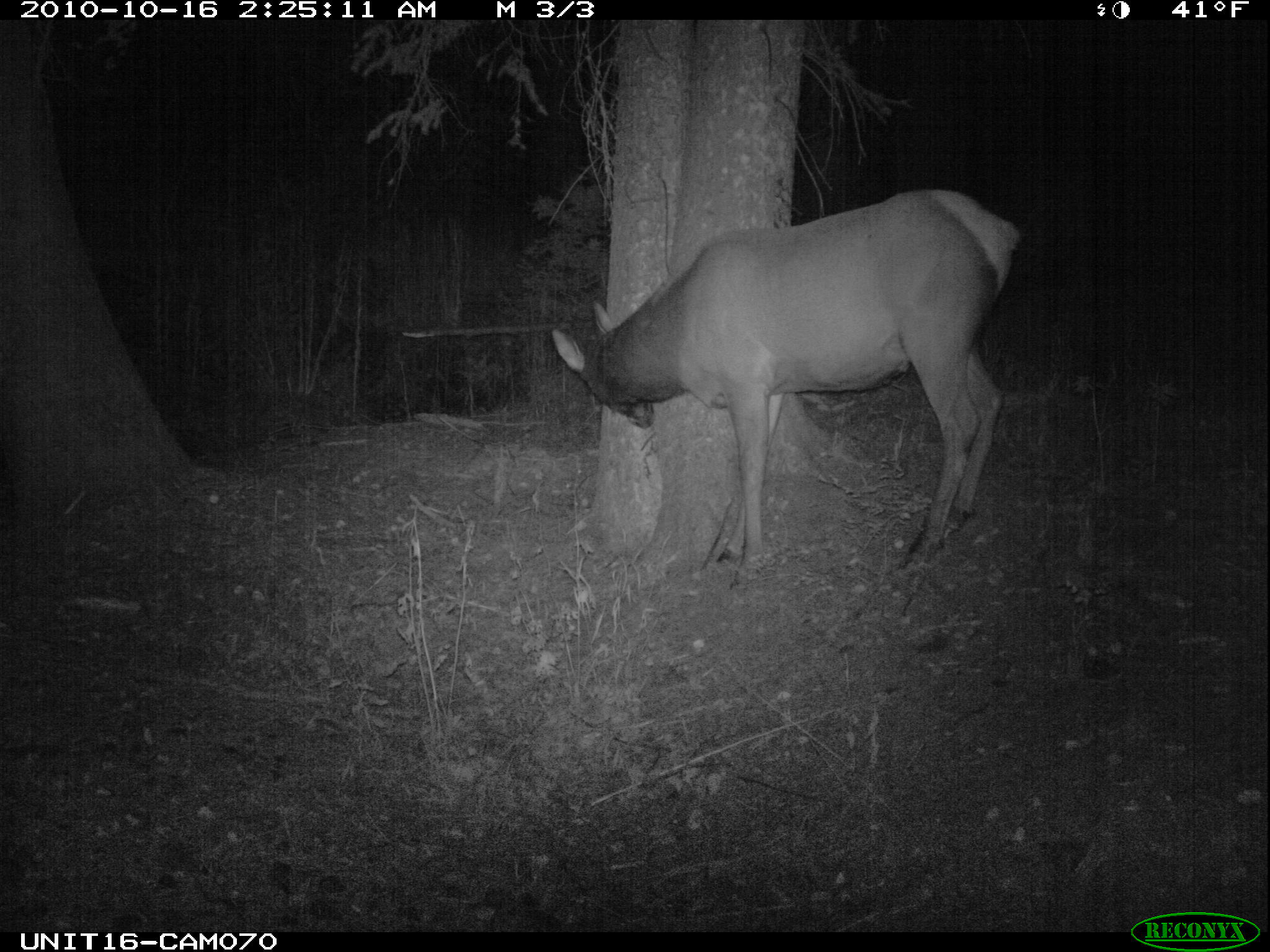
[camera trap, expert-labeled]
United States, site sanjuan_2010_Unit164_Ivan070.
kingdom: Animalia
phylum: Chordata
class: Mammalia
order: Artiodactyla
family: Cervidae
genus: Cervus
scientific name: Cervus elaphus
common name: red deer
Cervus elaphus (red deer).